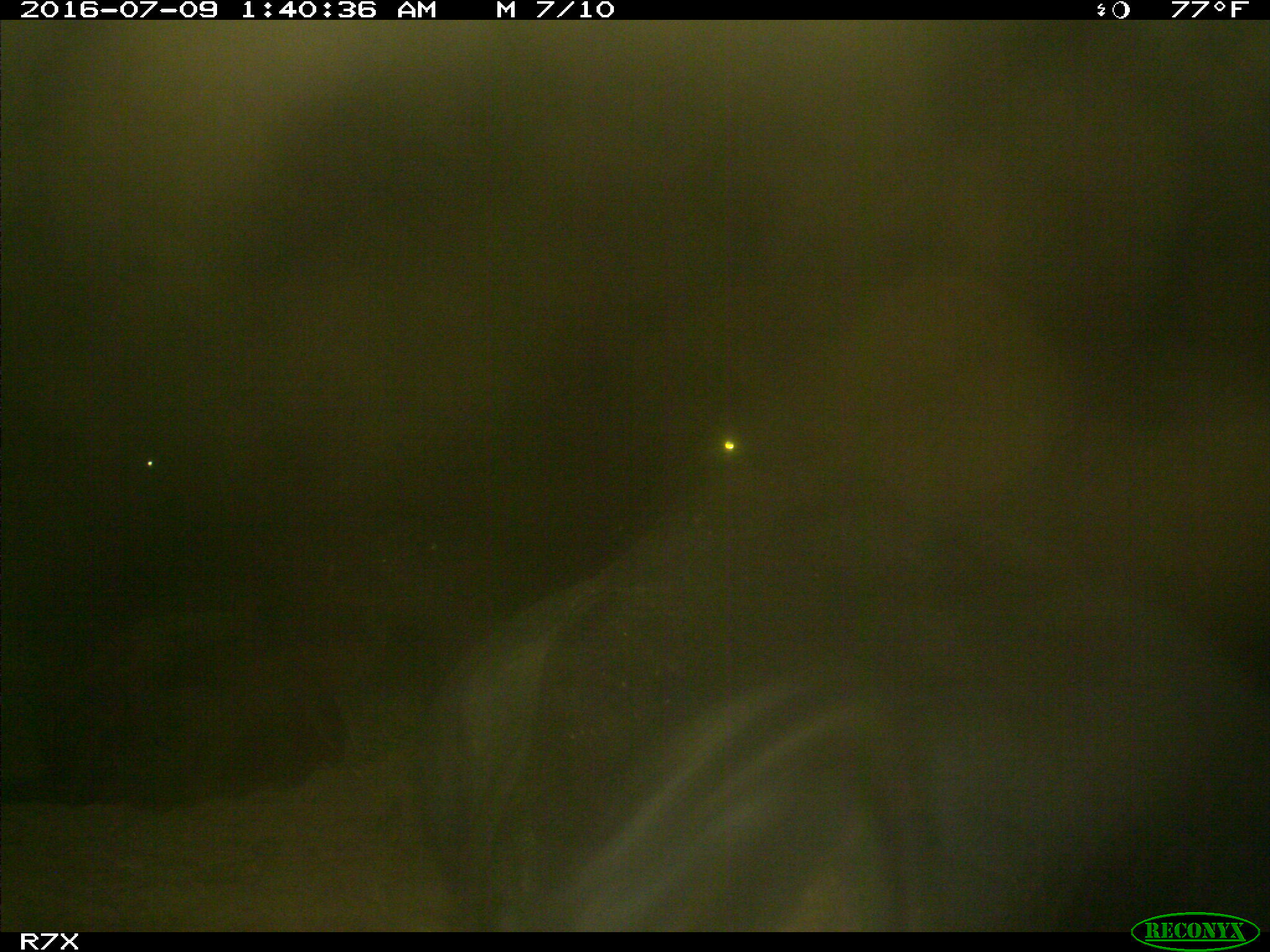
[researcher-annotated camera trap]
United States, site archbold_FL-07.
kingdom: Animalia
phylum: Chordata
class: Mammalia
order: Artiodactyla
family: Bovidae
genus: Bos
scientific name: Bos taurus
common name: domestic cow